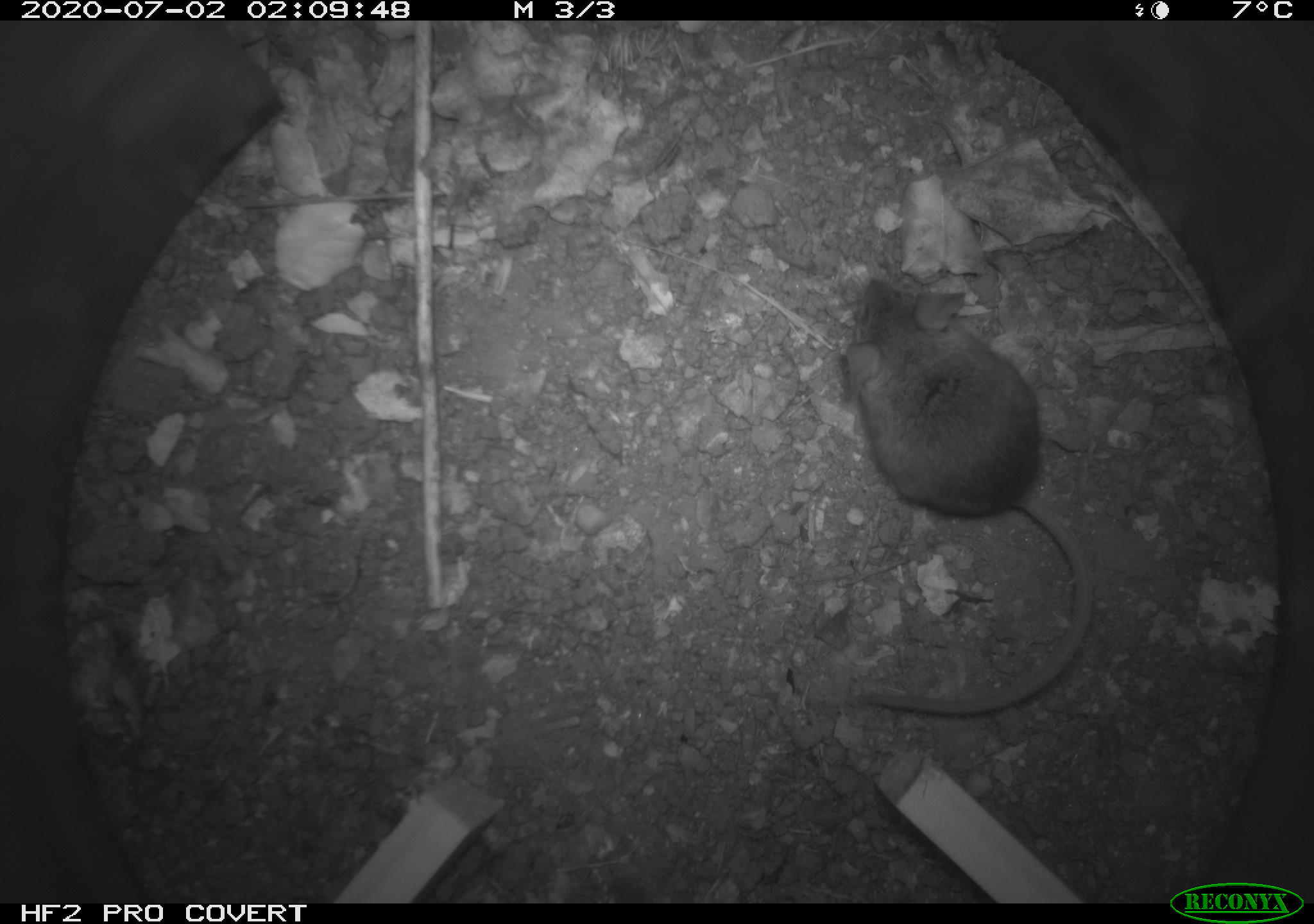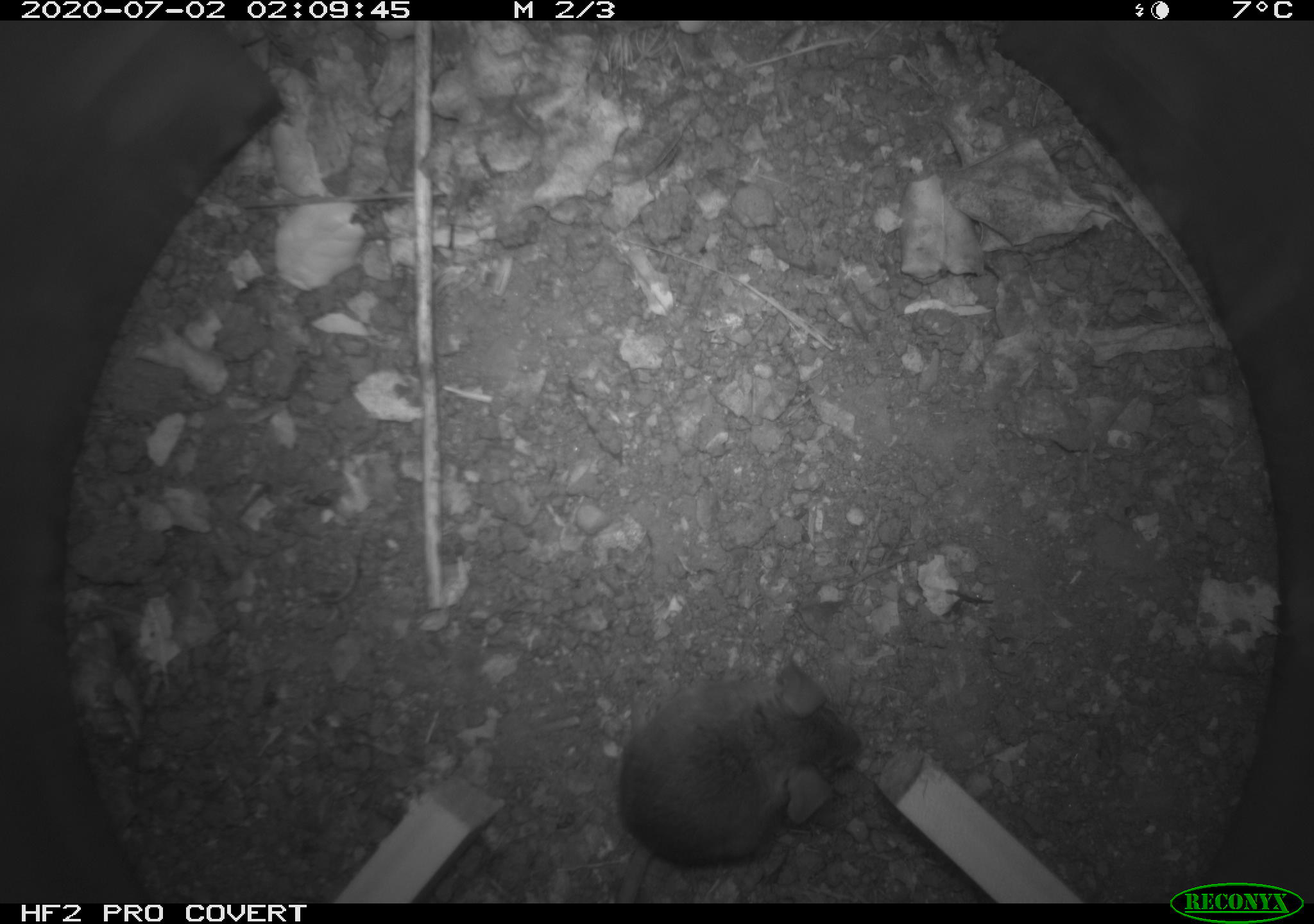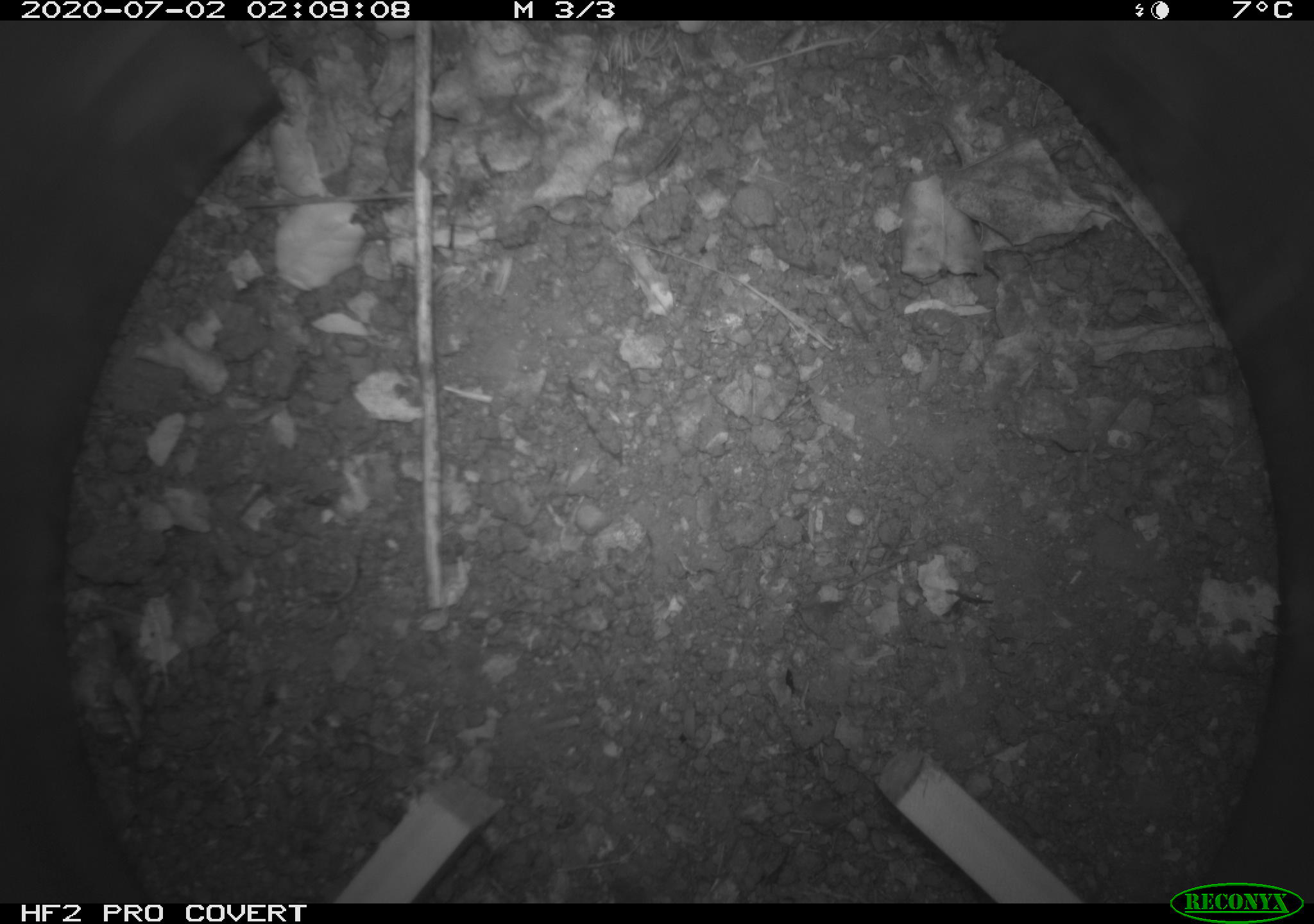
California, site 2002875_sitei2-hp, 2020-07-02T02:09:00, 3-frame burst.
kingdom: Animalia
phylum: Chordata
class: Mammalia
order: Rodentia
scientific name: Rodentia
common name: rodent